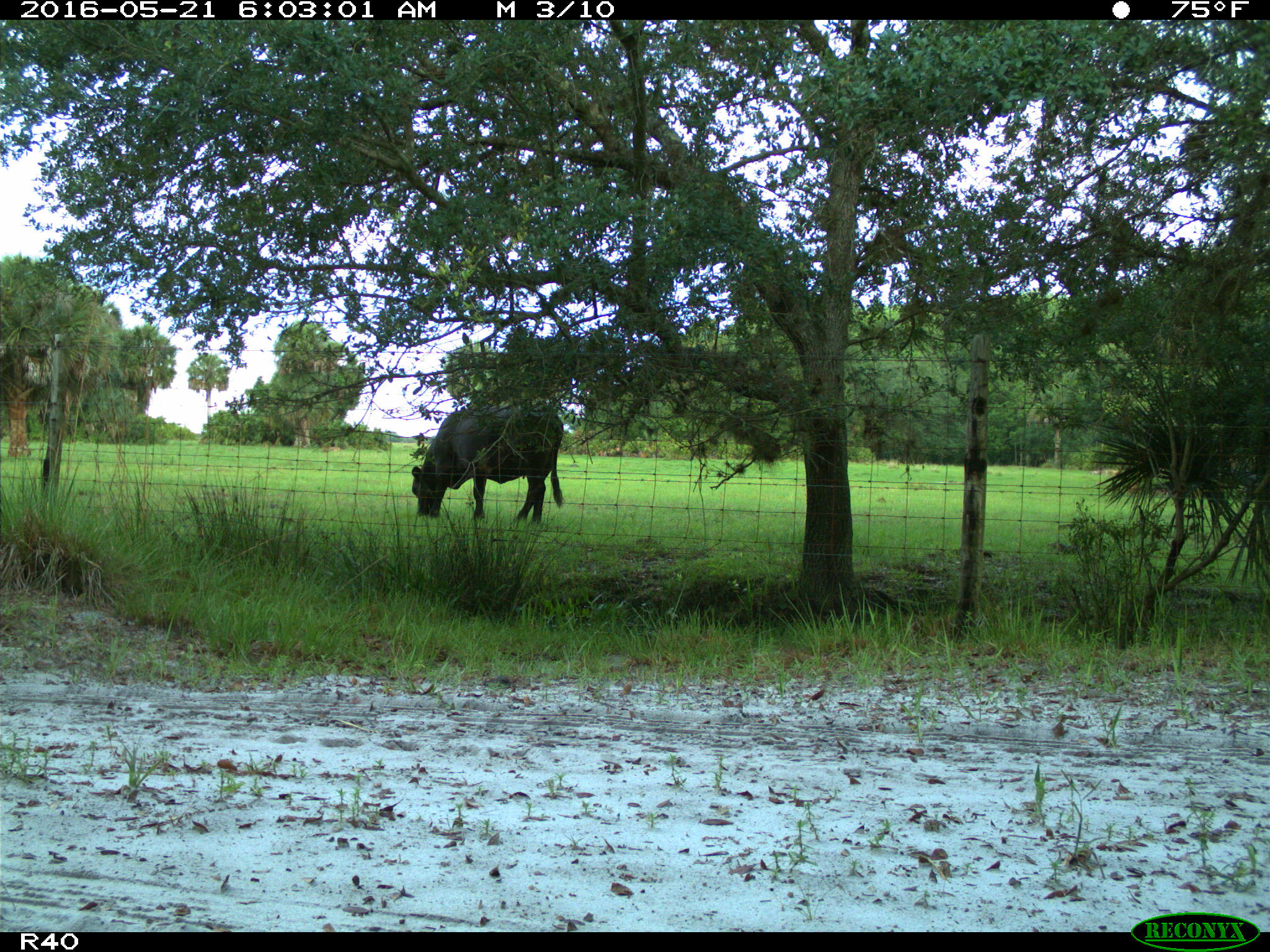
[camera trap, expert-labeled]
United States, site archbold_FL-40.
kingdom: Animalia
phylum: Chordata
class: Mammalia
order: Artiodactyla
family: Bovidae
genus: Bos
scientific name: Bos taurus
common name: domestic cow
Bos taurus (domestic cow).